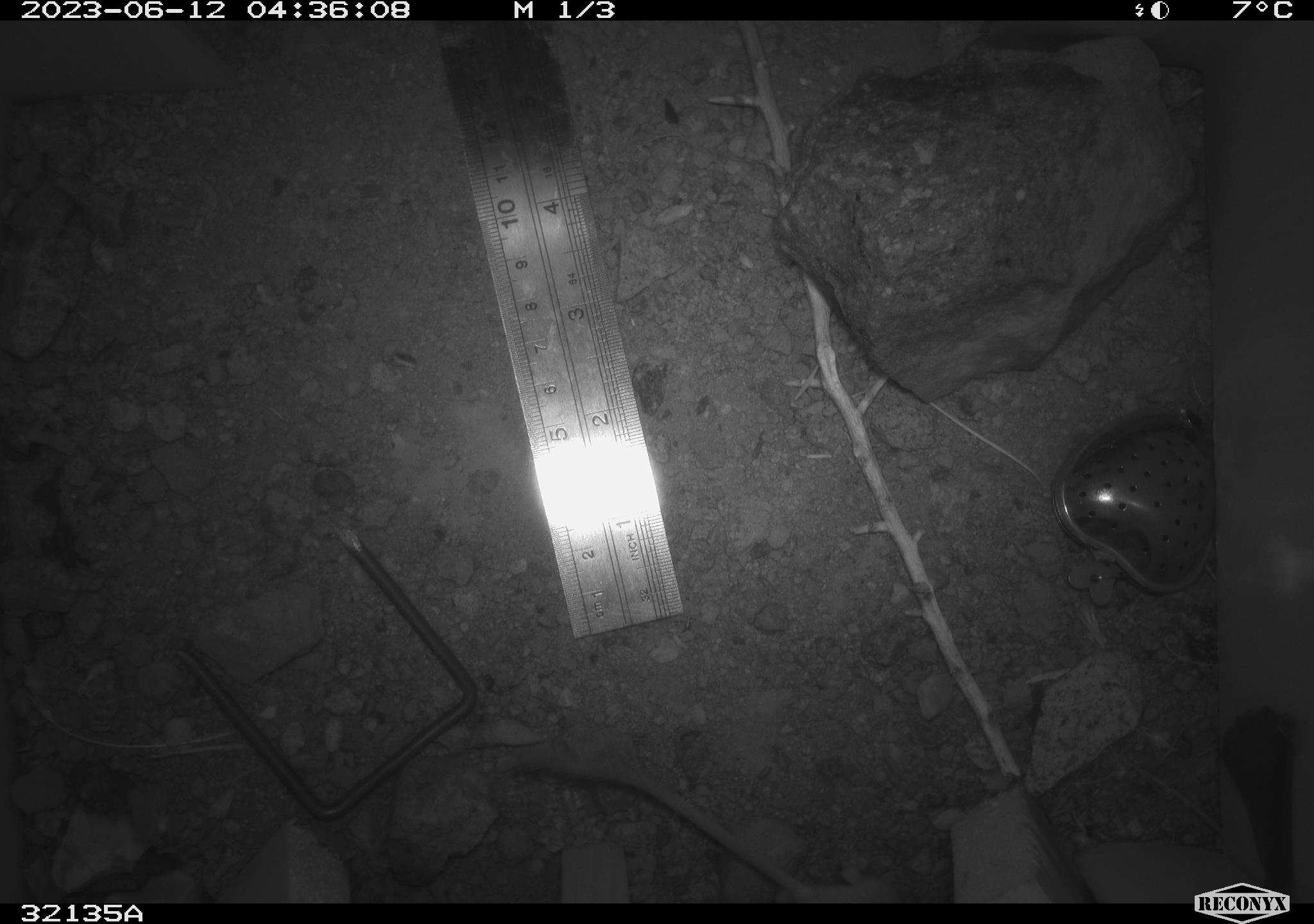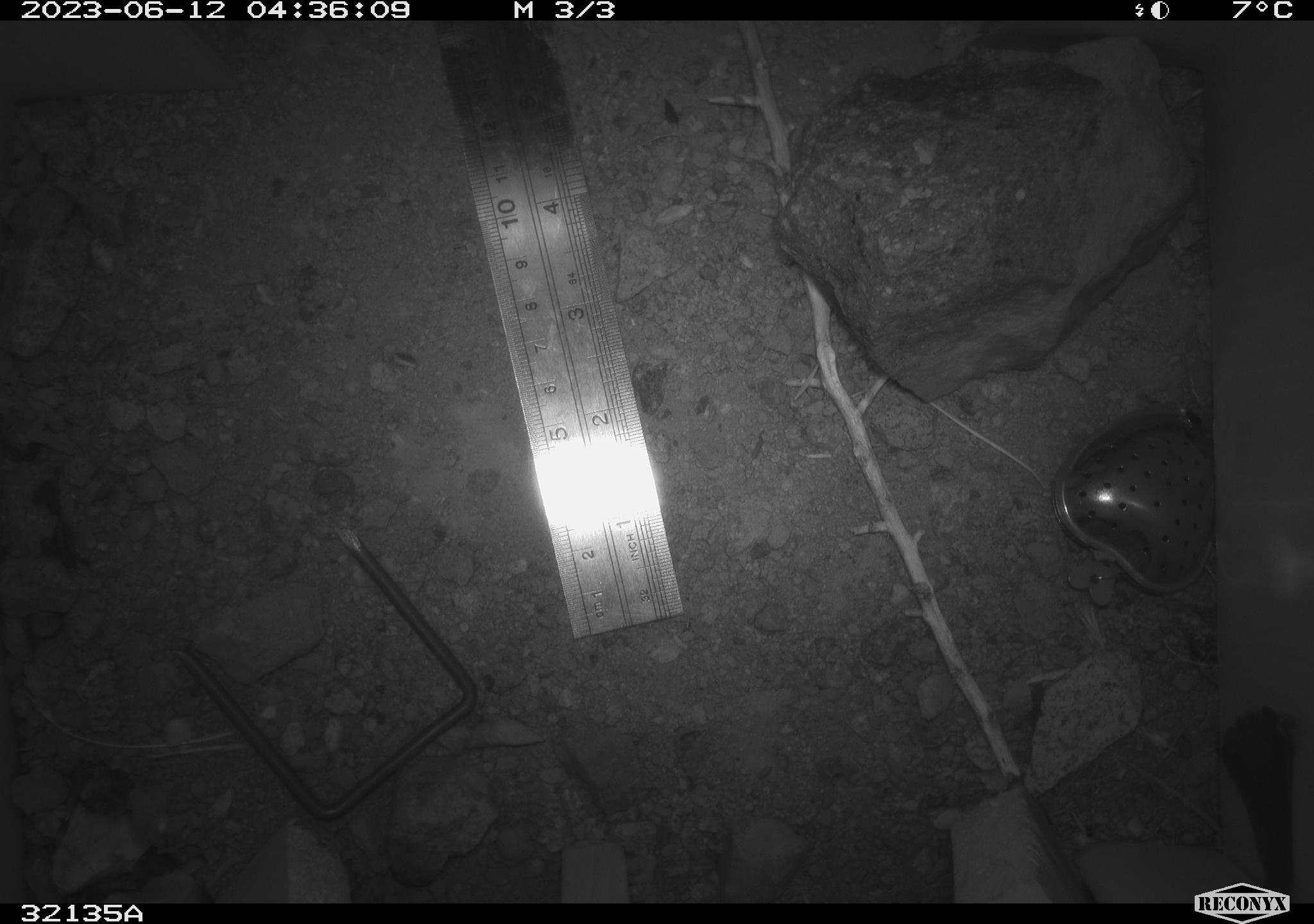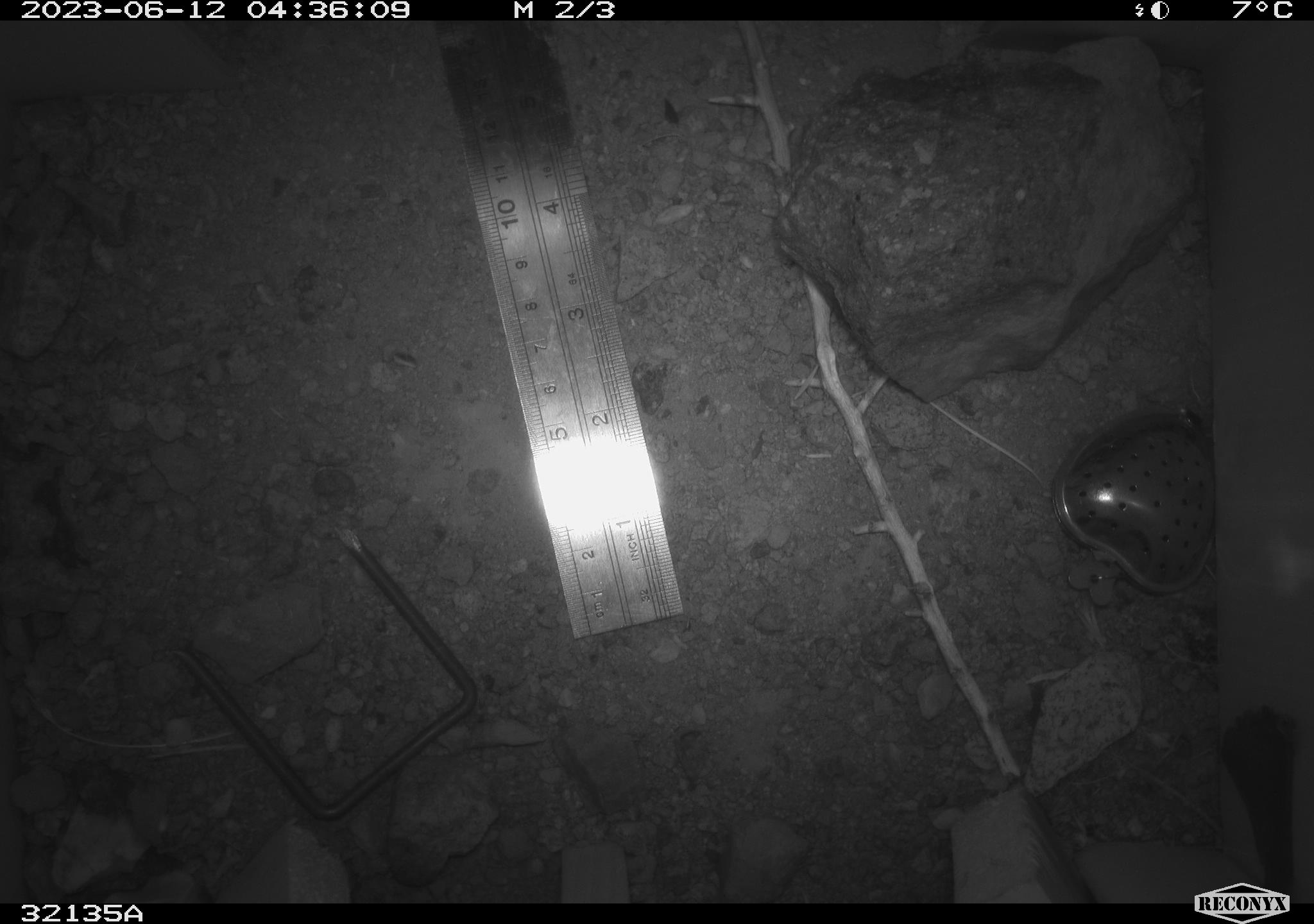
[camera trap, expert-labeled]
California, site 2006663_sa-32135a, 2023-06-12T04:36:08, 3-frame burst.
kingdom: Animalia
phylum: Chordata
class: Mammalia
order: Rodentia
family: Heteromyidae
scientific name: Heteromyidae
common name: kangaroo rats and pocket mice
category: heteromyidae family